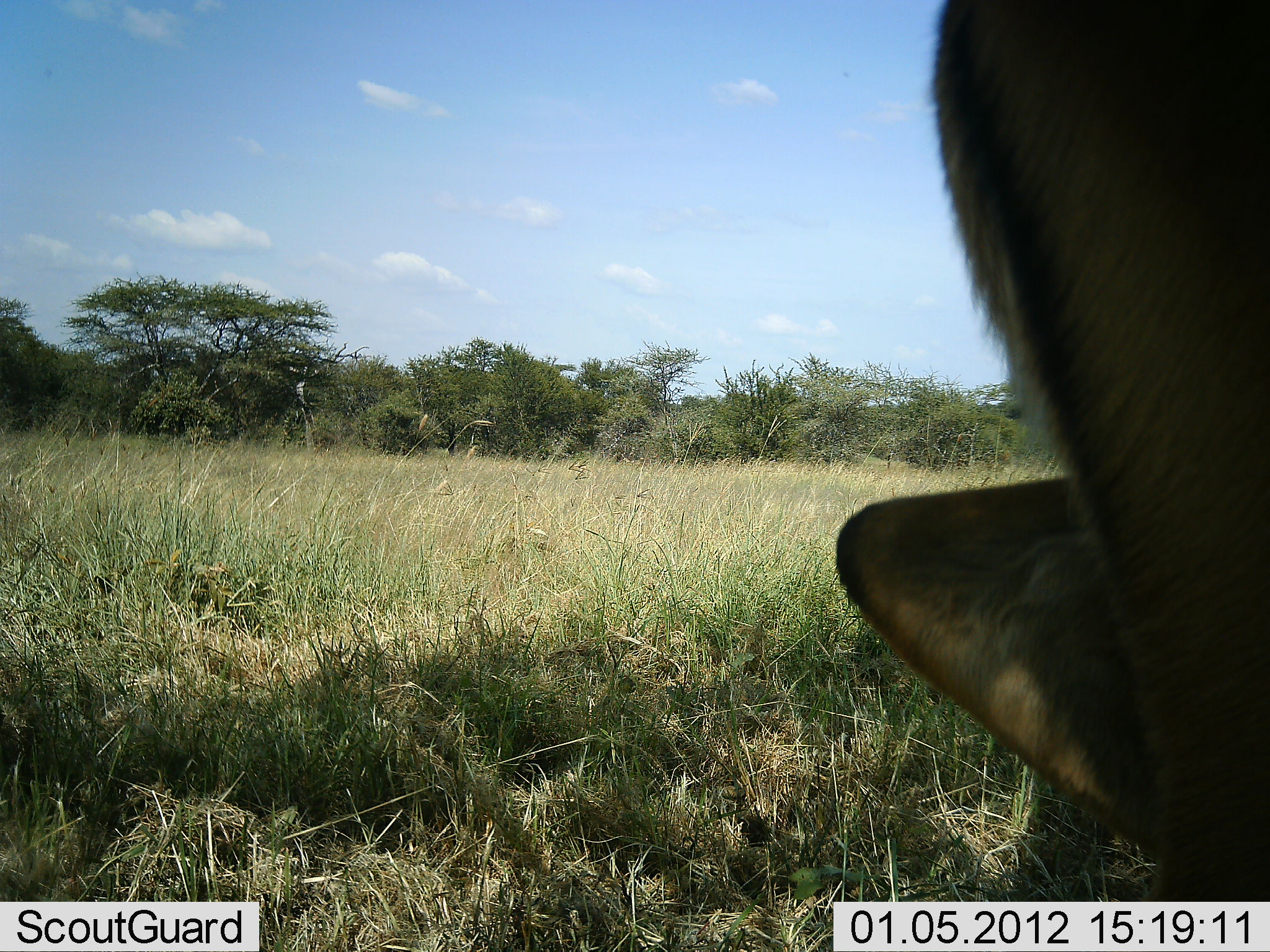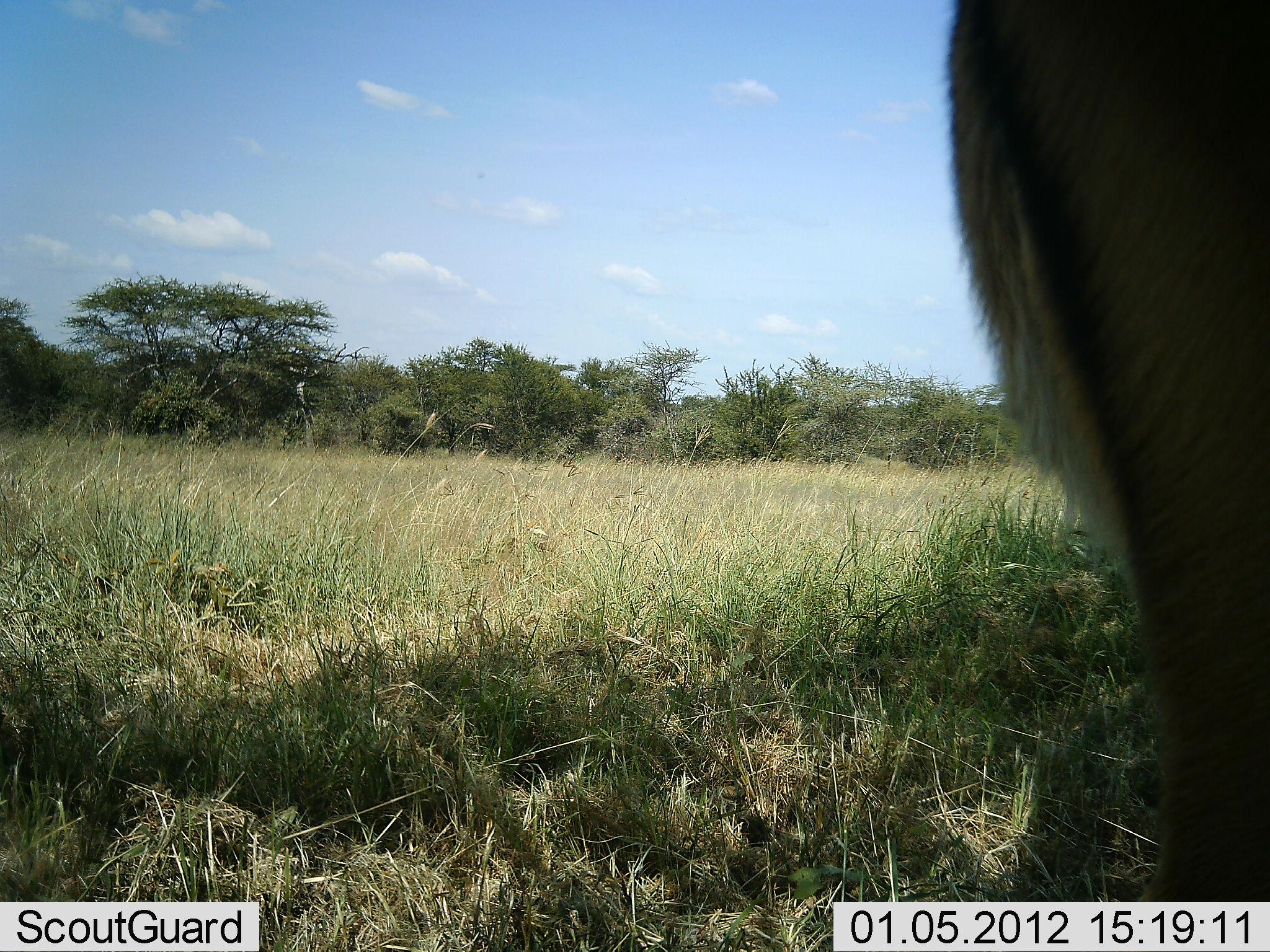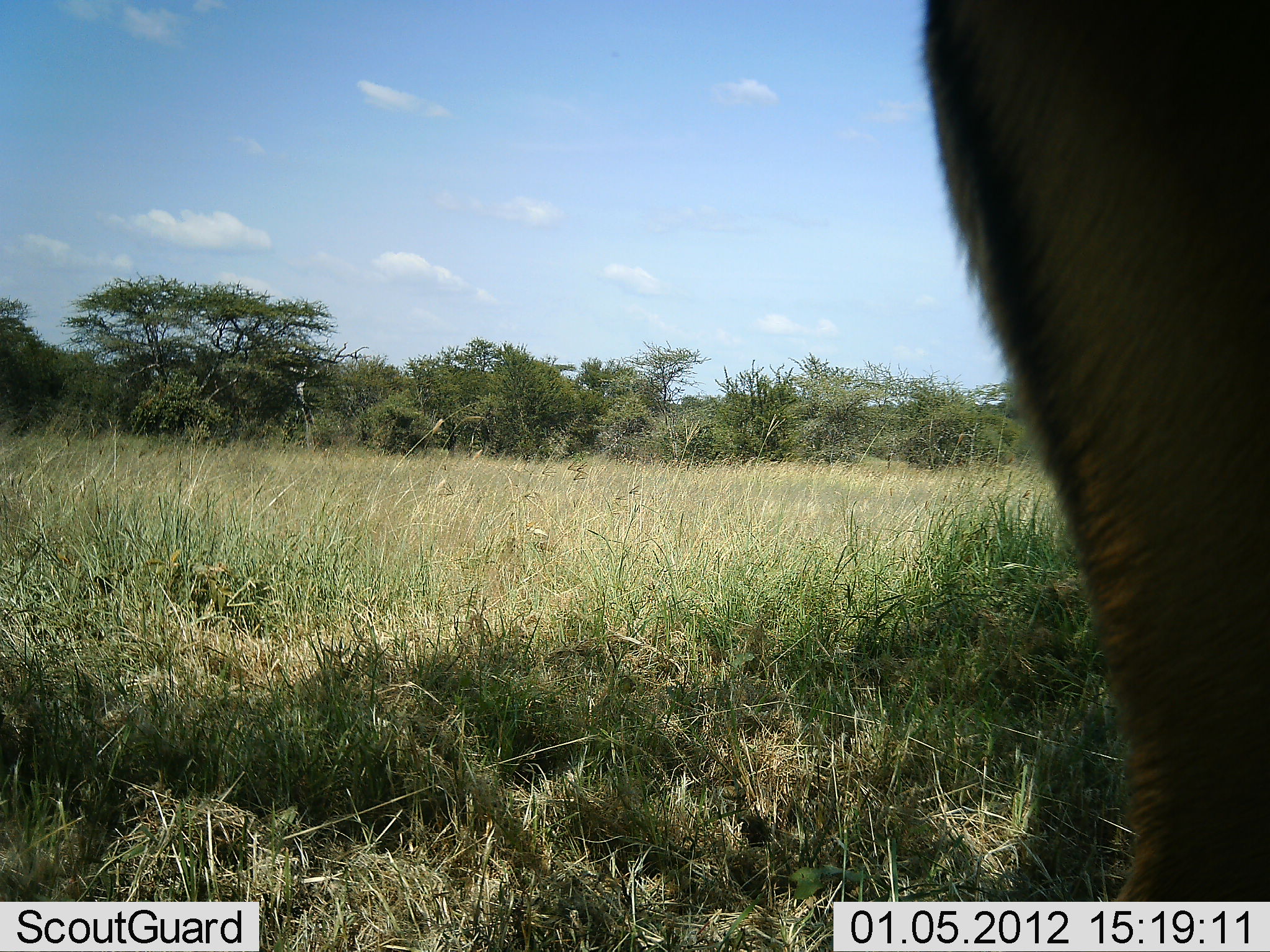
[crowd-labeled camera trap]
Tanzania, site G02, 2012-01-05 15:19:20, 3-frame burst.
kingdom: Animalia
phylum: Chordata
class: Mammalia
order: Artiodactyla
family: Bovidae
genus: Aepyceros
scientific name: Aepyceros melampus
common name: impala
Impala (Aepyceros melampus), count 1. Behavior (volunteer vote fractions): standing 78%, resting 0%, moving 0%, interacting 0%. Young present (vote fraction): 0%. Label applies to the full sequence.